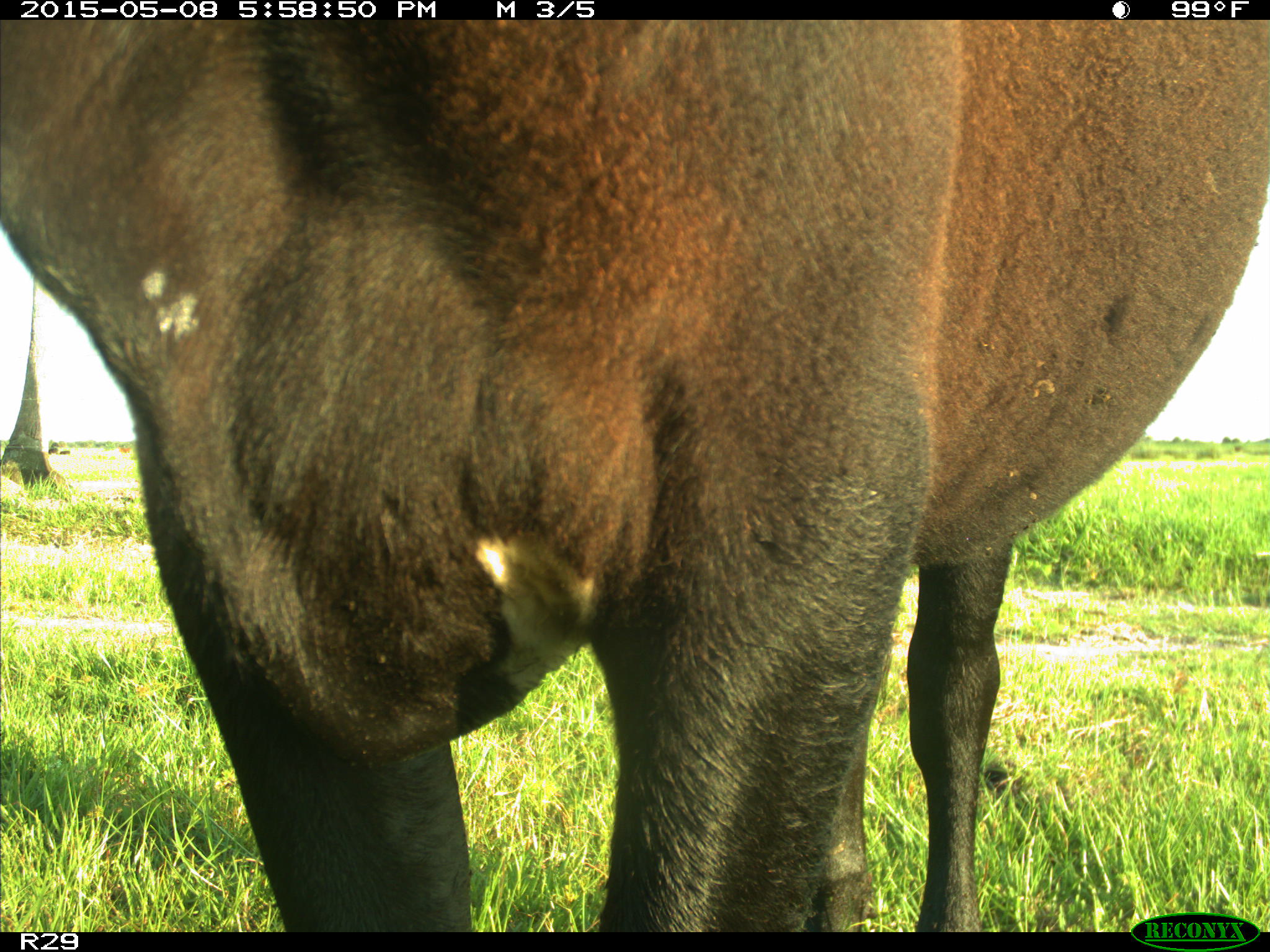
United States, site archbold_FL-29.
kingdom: Animalia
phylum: Chordata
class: Mammalia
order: Artiodactyla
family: Bovidae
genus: Bos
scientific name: Bos taurus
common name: domestic cow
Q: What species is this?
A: Bos taurus (domestic cow).